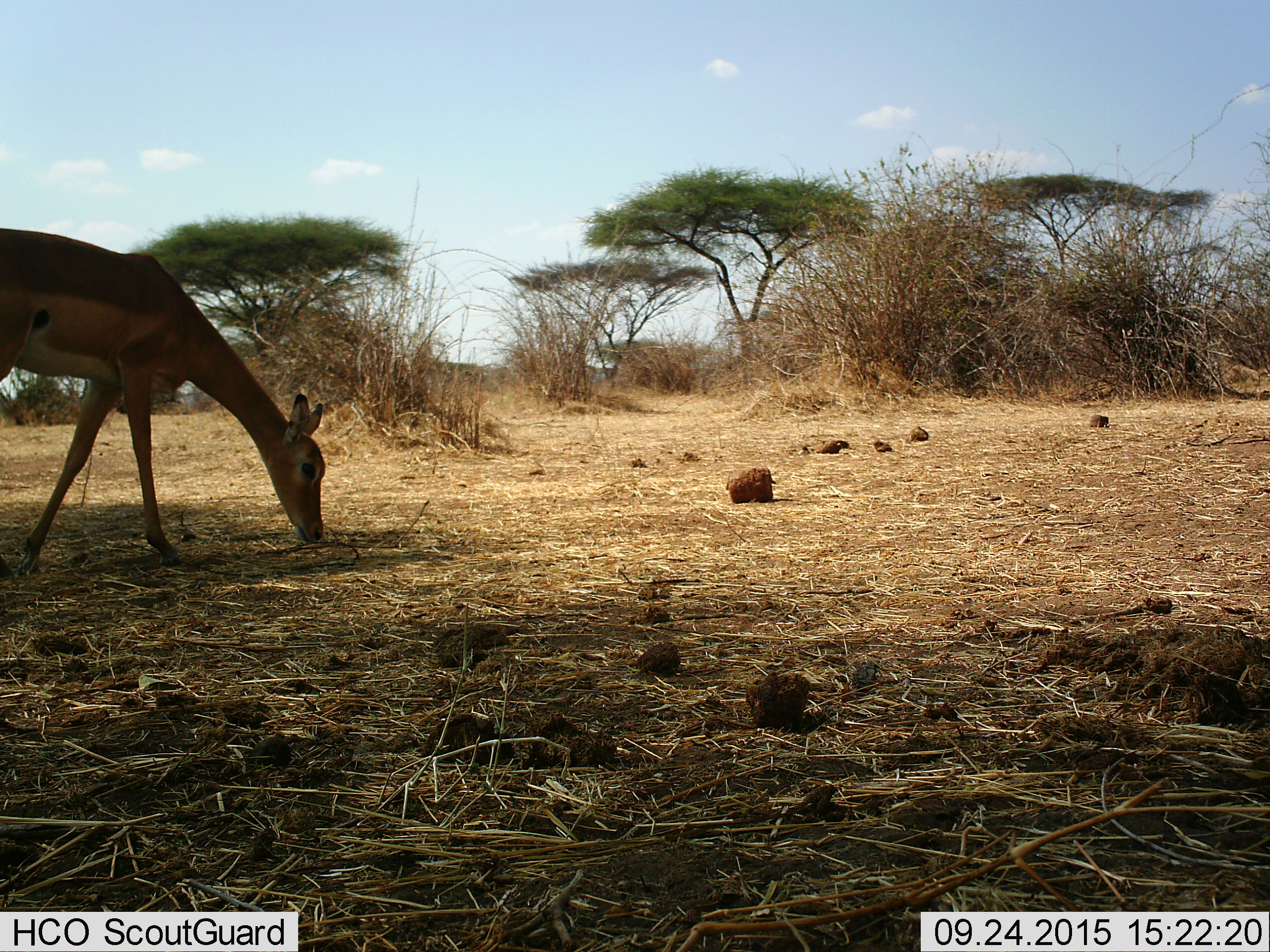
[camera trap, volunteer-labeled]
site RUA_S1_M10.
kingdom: Animalia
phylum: Chordata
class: Mammalia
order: Artiodactyla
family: Bovidae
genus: Aepyceros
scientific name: Aepyceros melampus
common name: impala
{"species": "impala (Aepyceros melampus)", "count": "1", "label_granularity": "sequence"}